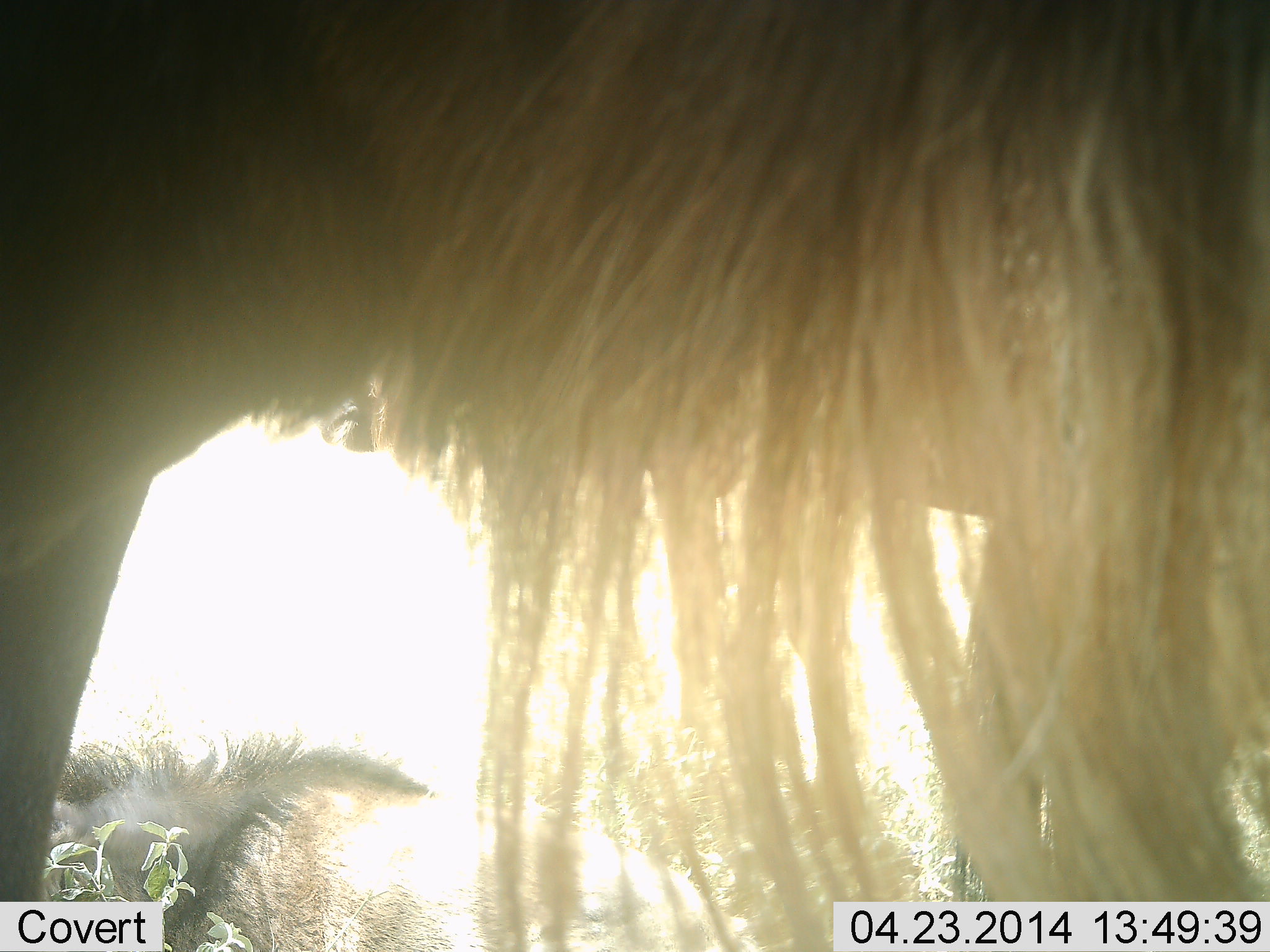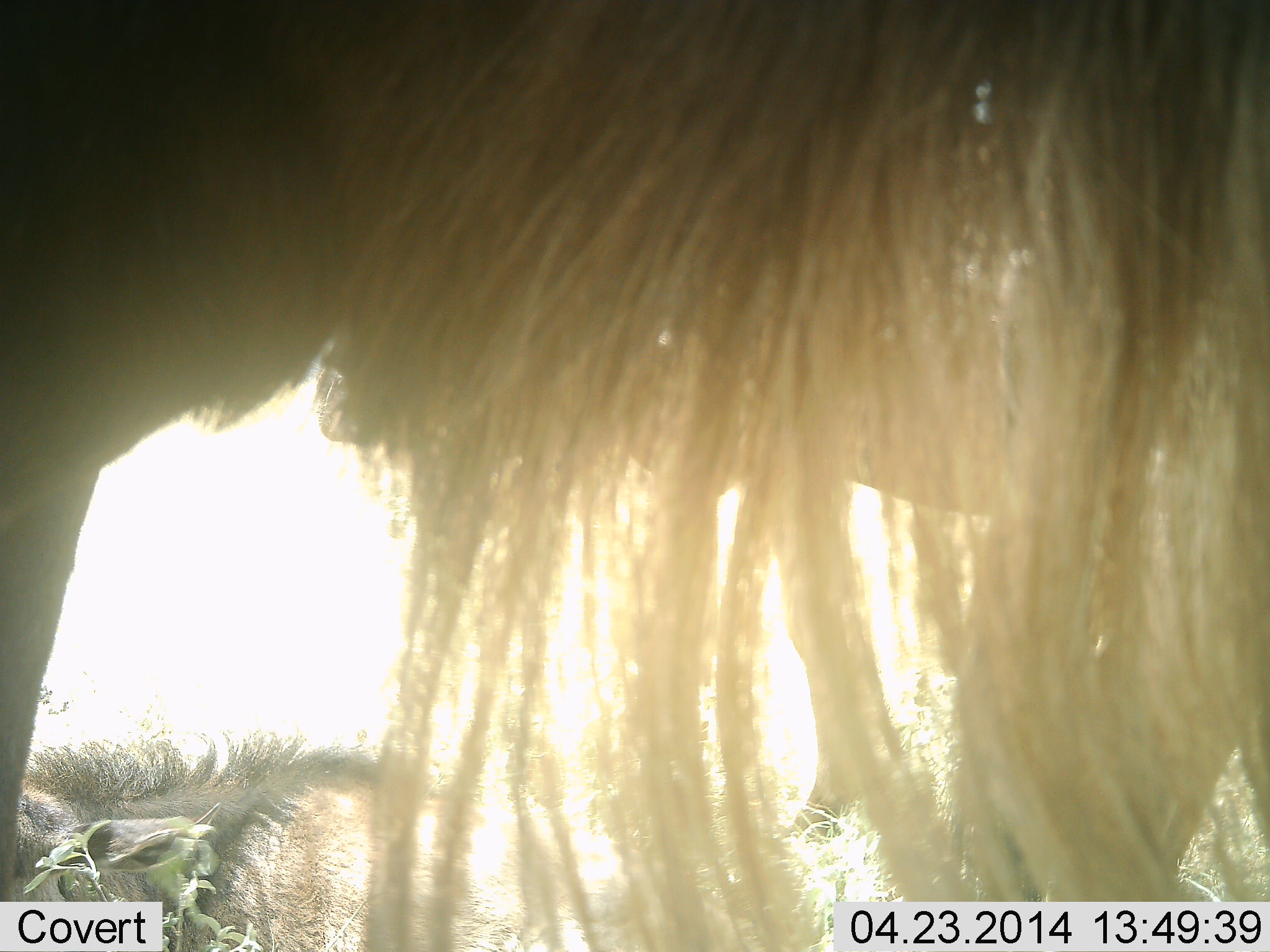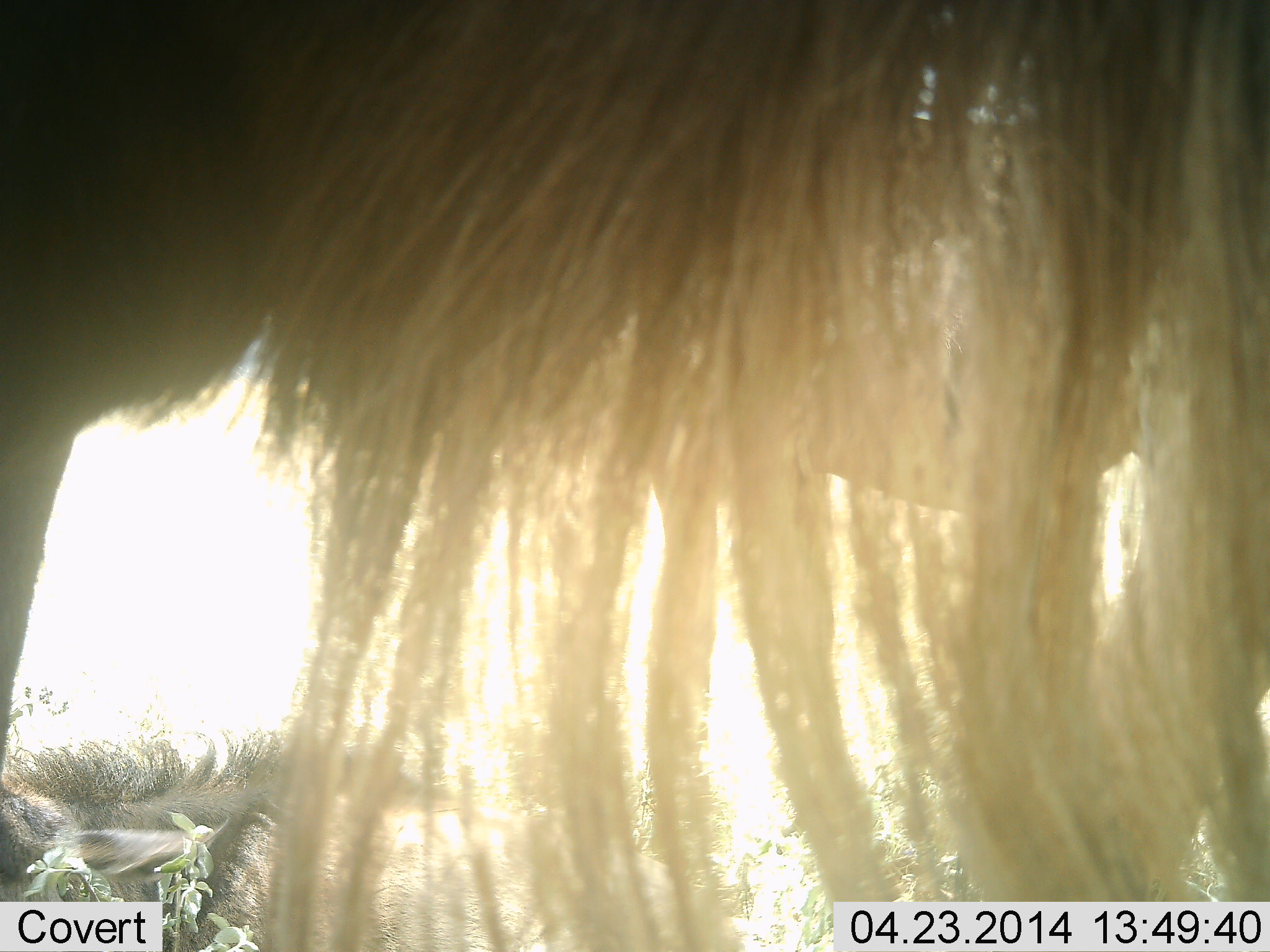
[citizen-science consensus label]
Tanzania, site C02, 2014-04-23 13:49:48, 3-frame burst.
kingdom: Animalia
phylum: Chordata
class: Mammalia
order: Artiodactyla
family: Bovidae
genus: Connochaetes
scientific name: Connochaetes taurinus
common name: blue wildebeest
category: wildebeest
Wildebeest (blue wildebeest) (Connochaetes taurinus), count 2. Behavior (volunteer vote fractions): standing 90%, resting 60%, moving 20%, interacting 0%. Young present (vote fraction): 30%. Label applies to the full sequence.